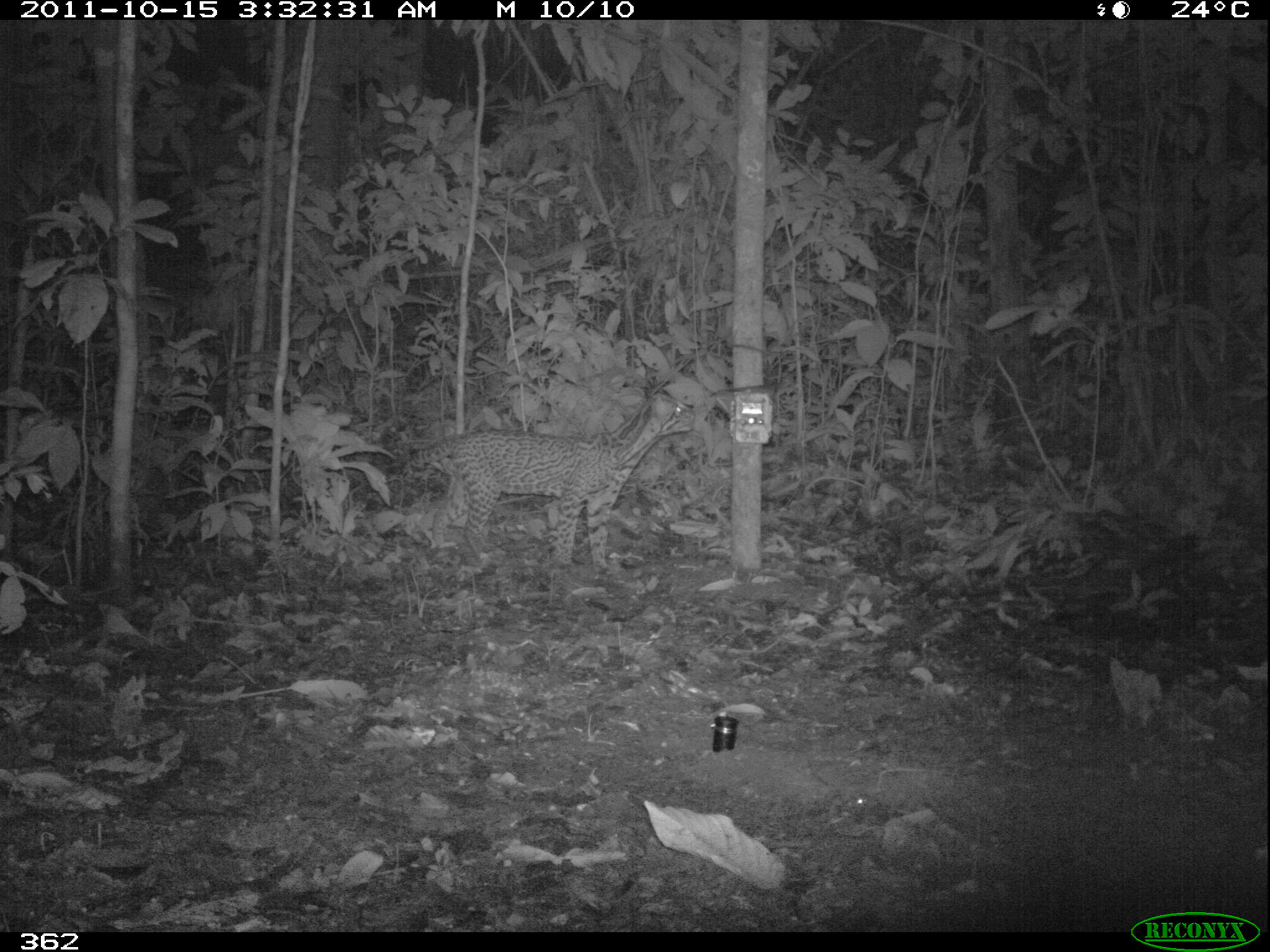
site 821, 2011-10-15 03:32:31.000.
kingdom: Animalia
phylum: Chordata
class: Mammalia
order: Carnivora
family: Felidae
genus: Leopardus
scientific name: Leopardus pardalis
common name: ocelot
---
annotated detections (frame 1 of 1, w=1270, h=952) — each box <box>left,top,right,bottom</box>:
leopardus pardalis: <box>385,389,694,569</box>